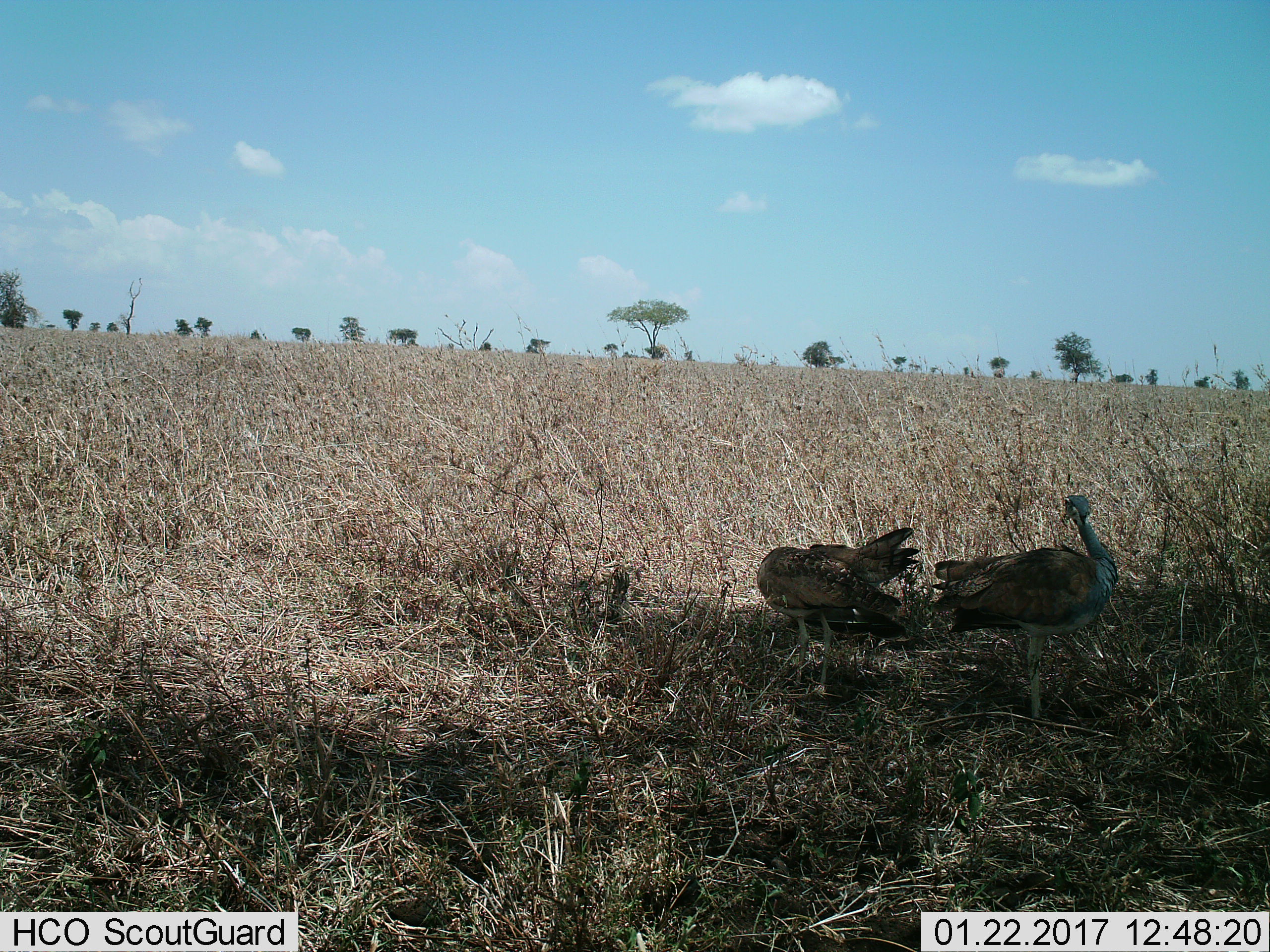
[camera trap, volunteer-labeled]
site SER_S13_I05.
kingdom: Animalia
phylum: Chordata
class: Aves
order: Otidiformes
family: Otididae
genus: Ardeotis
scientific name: Ardeotis kori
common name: kori bustard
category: bustardkori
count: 2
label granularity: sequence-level